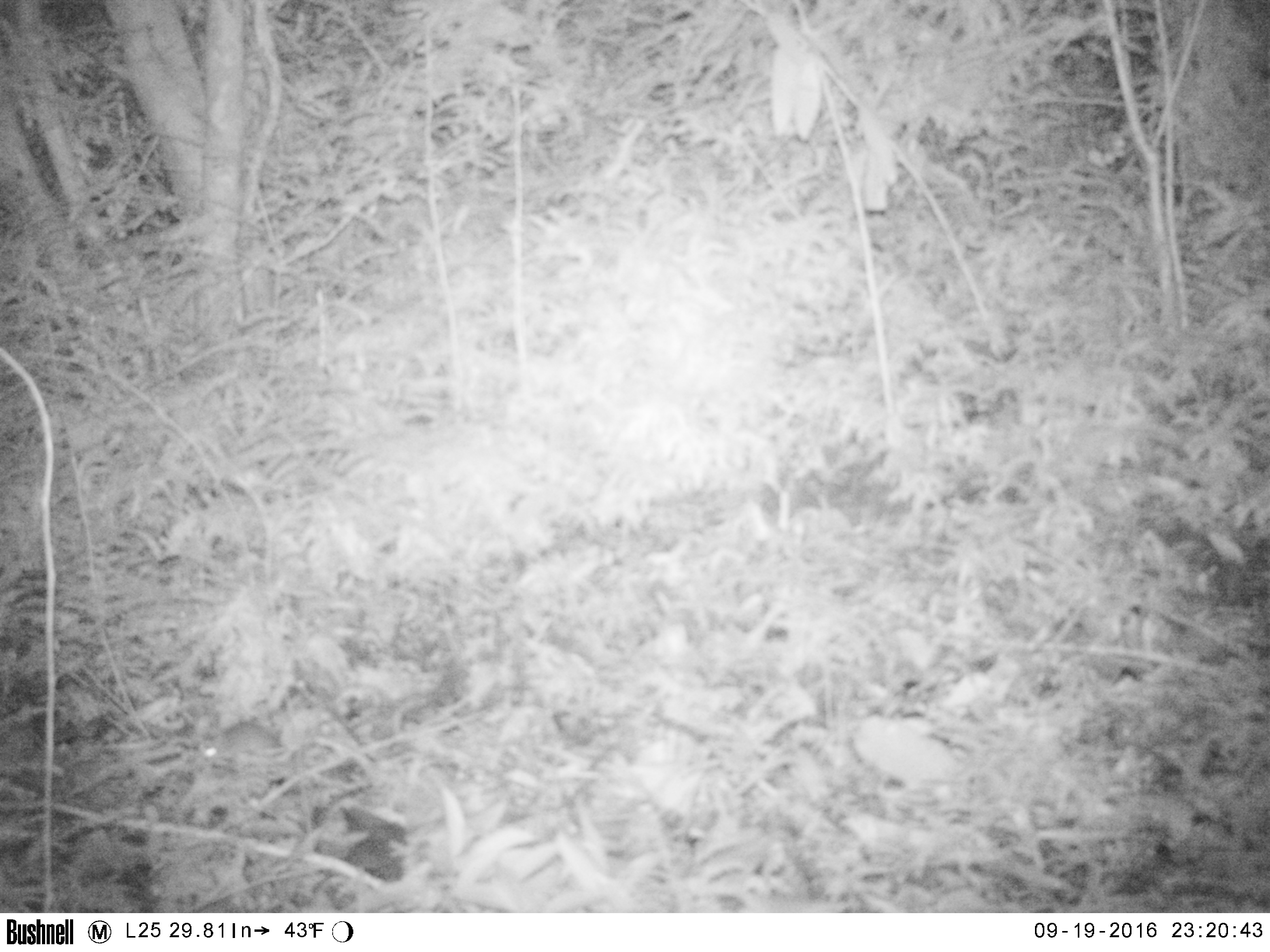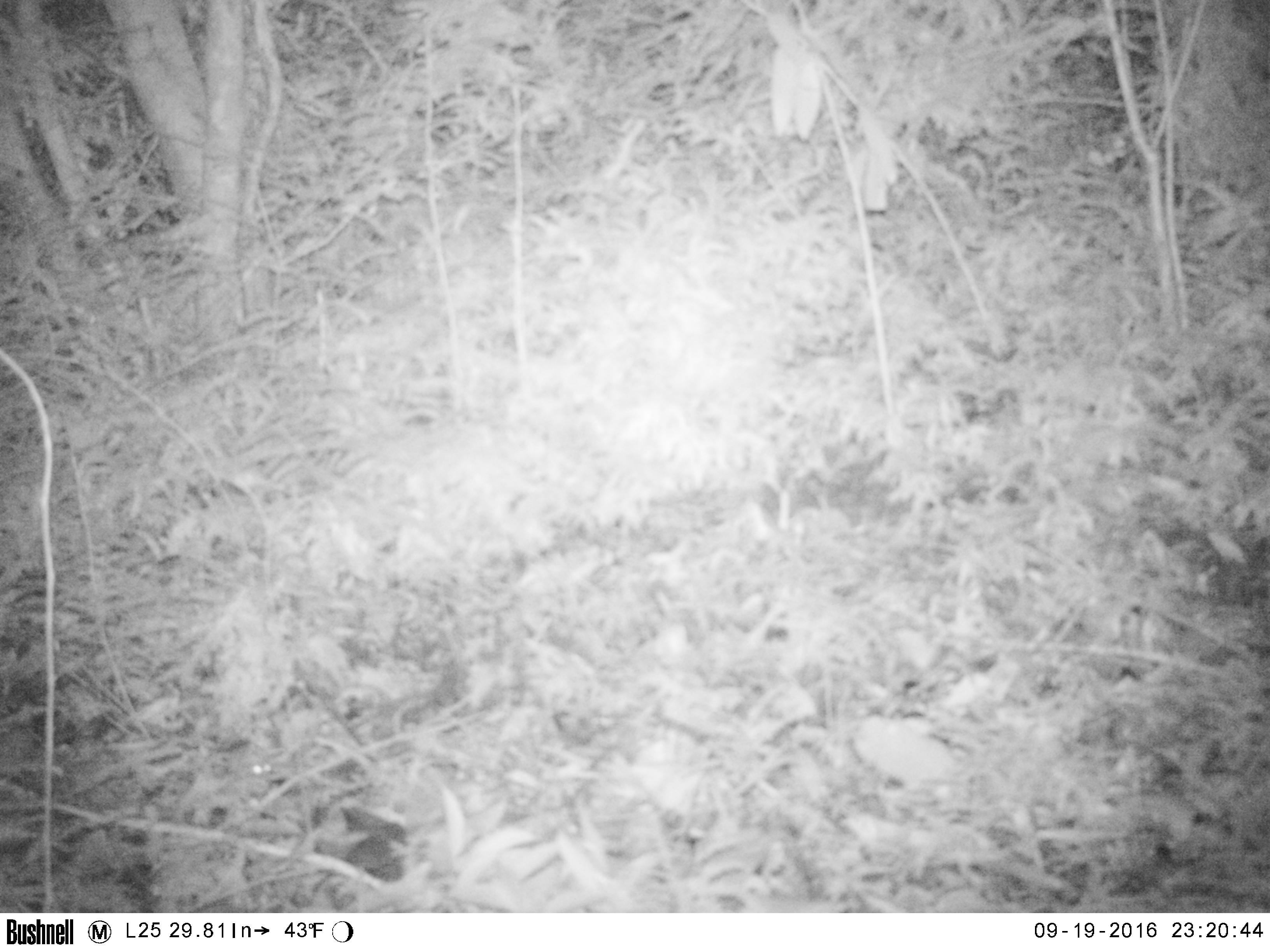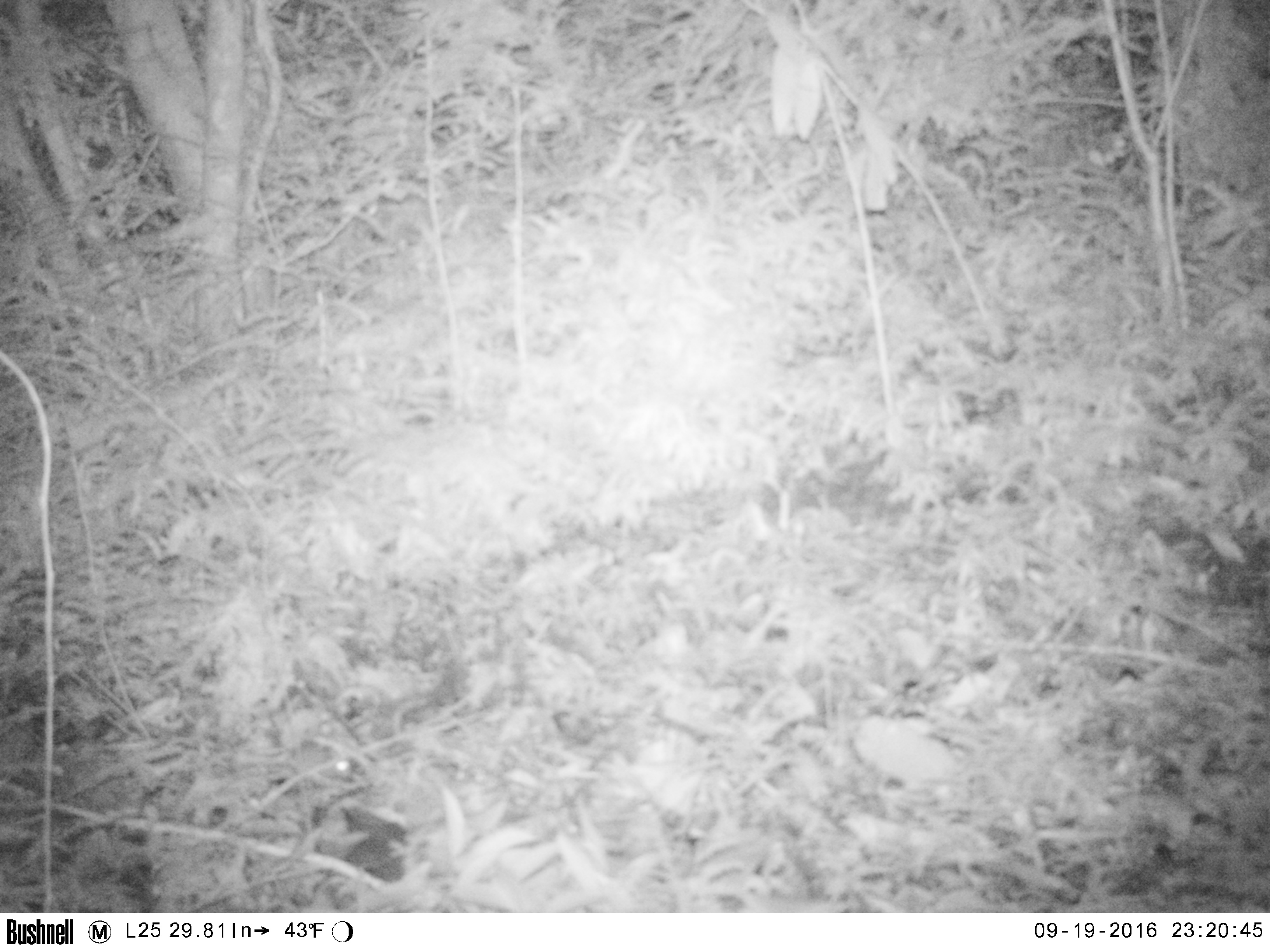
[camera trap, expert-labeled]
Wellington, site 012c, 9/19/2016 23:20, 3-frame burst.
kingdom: Animalia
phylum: Chordata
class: Mammalia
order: Rodentia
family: Muridae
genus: Mus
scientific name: Mus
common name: mouse